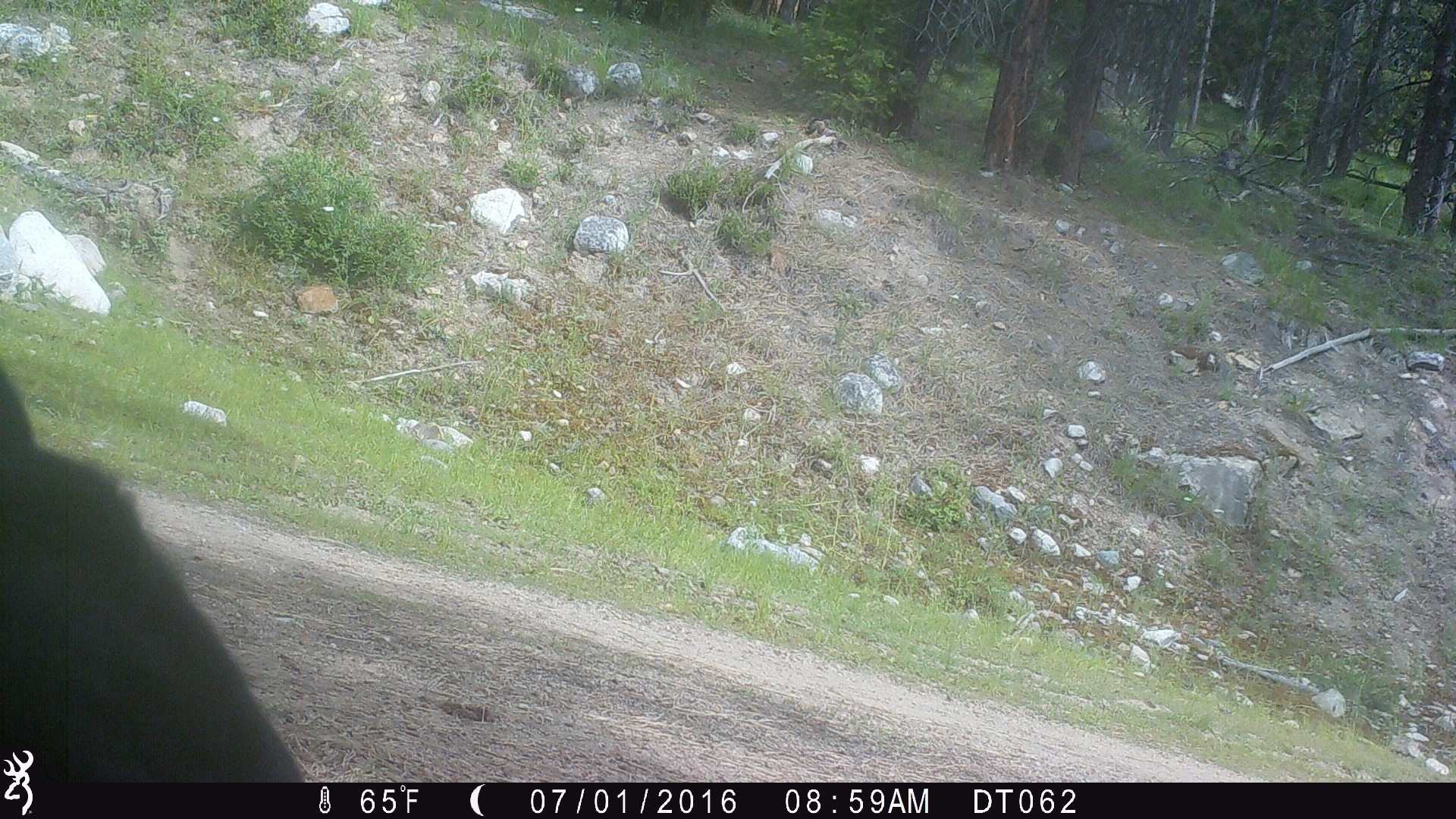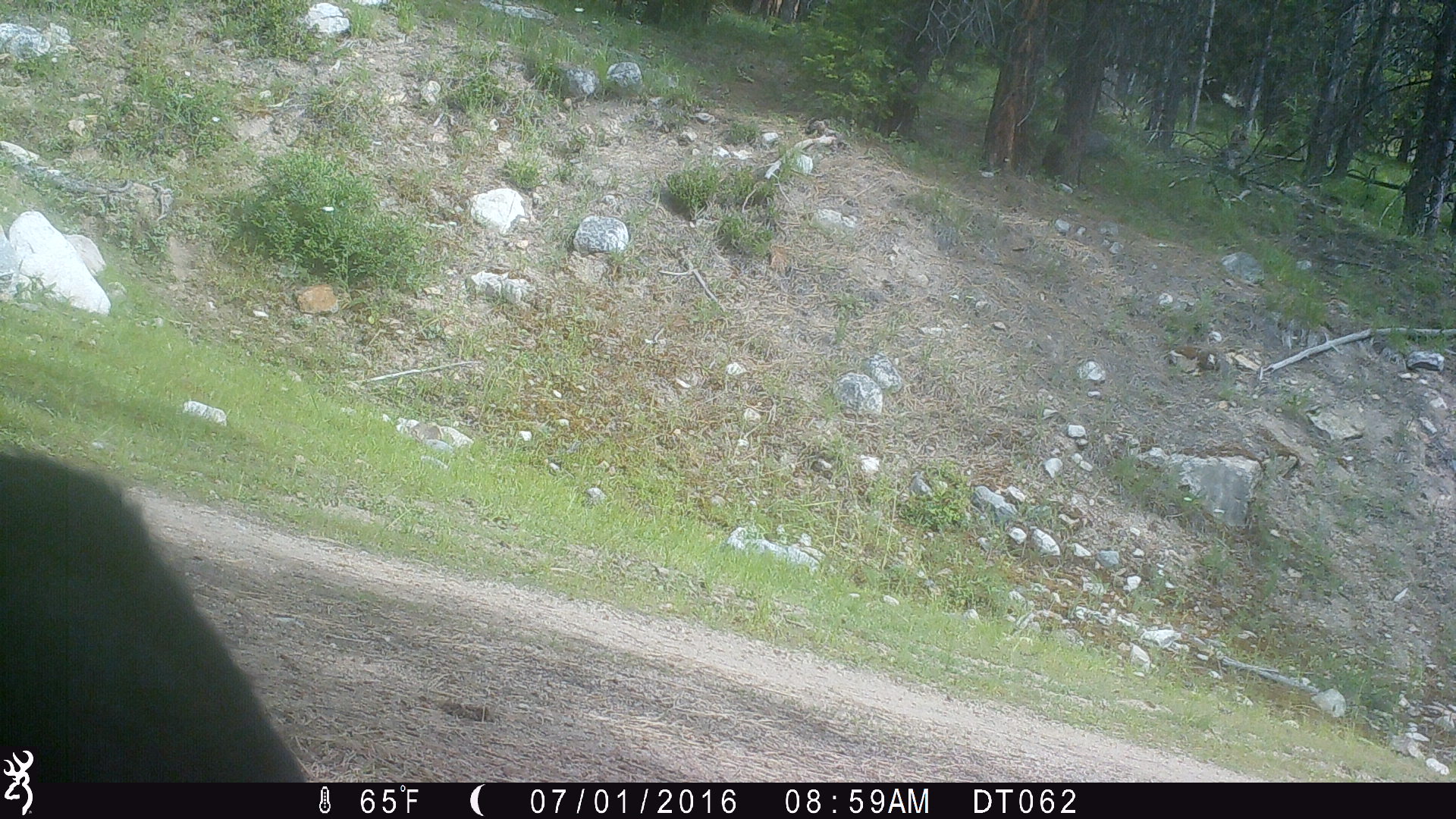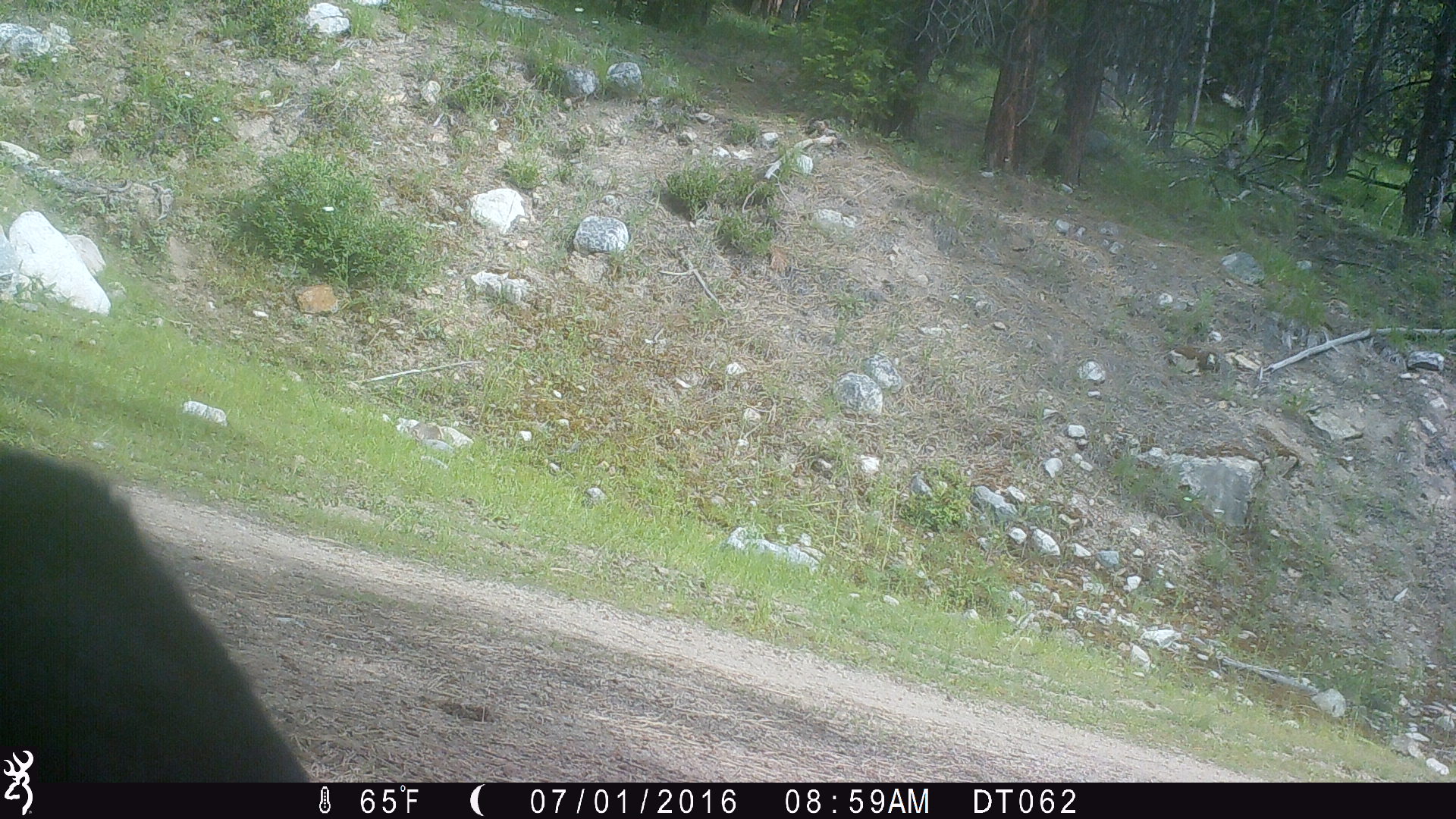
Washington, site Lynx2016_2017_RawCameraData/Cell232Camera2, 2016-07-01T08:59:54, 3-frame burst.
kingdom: Animalia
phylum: Chordata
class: Mammalia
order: Artiodactyla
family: Bovidae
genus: Bos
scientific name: Bos taurus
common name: domestic cattle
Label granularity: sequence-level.